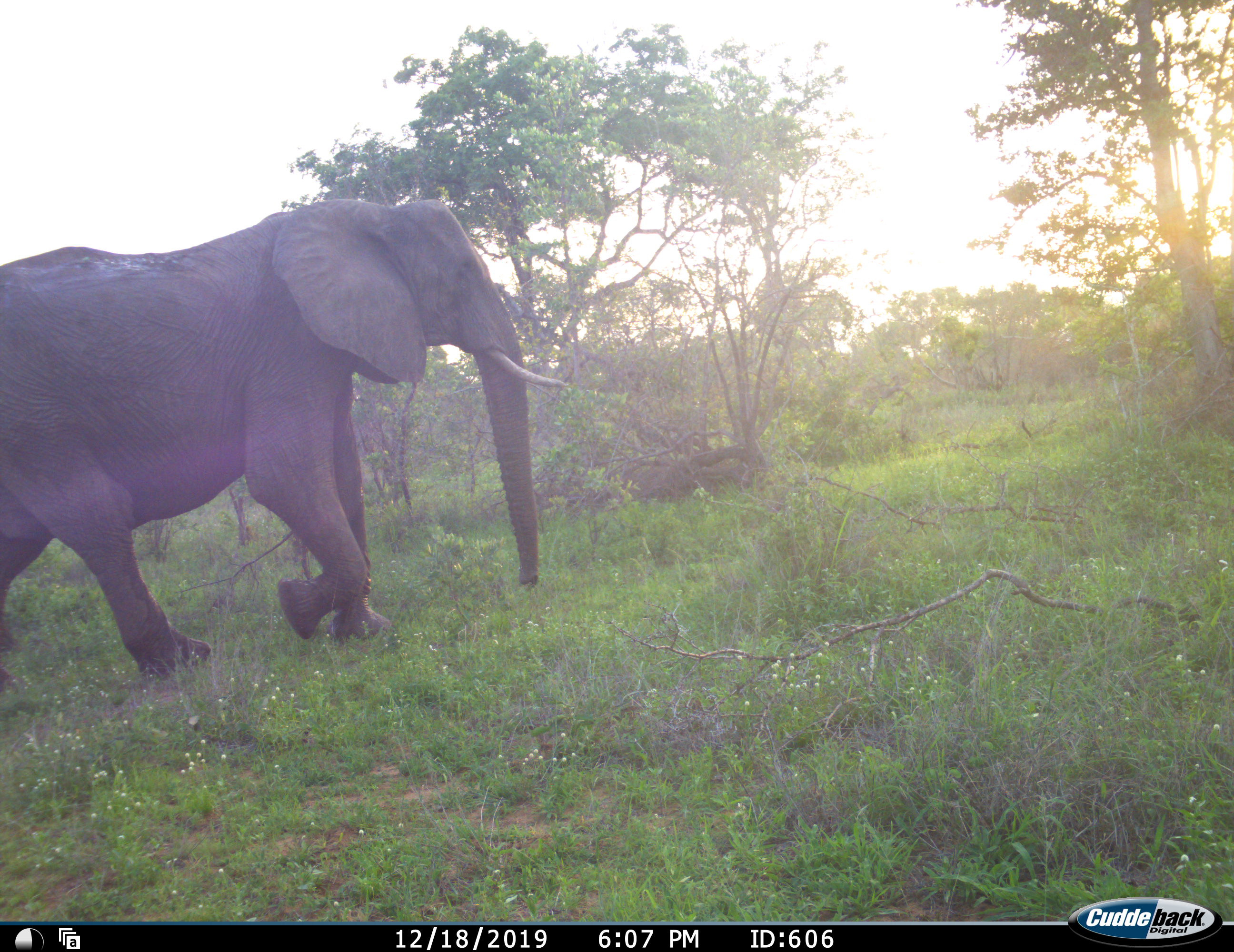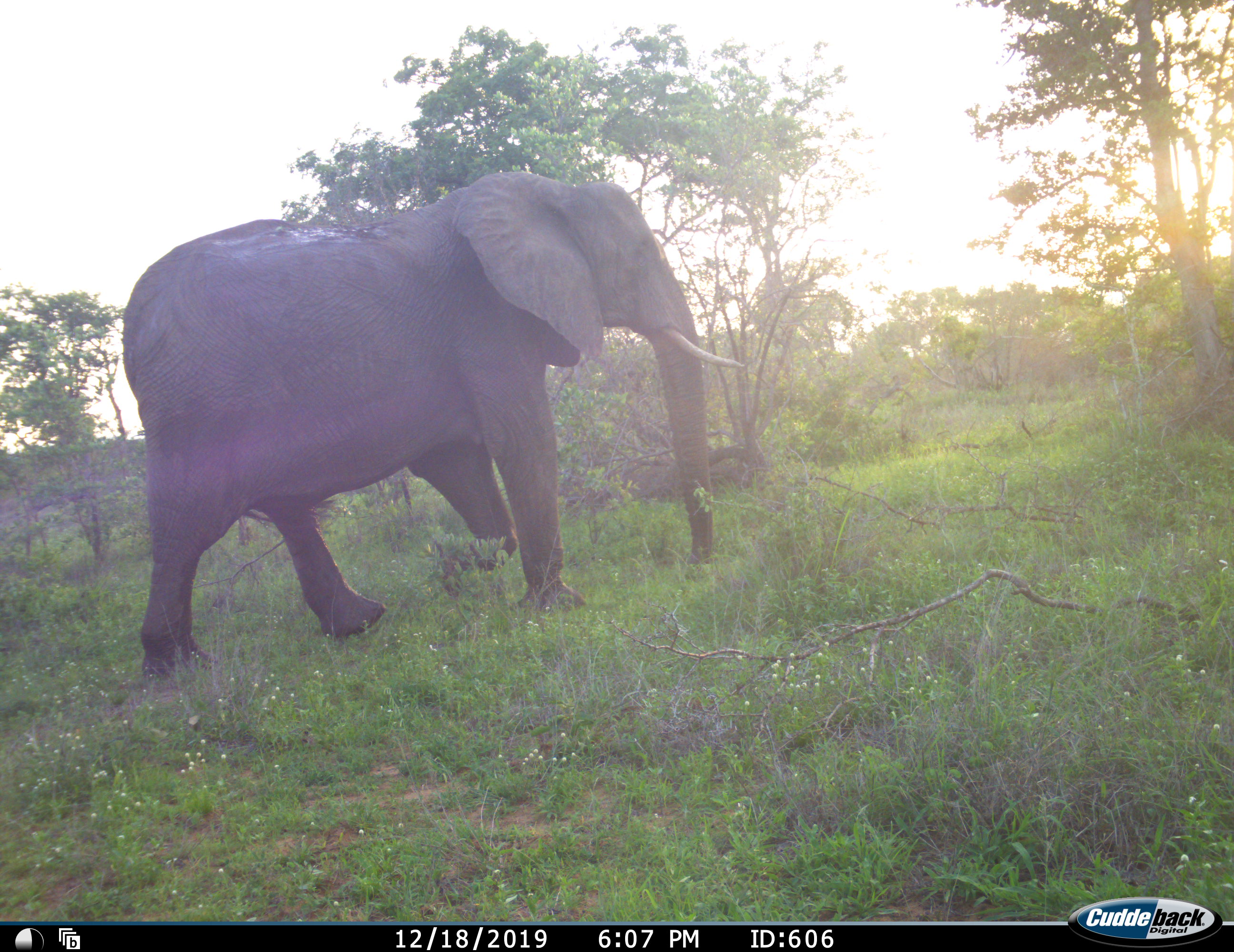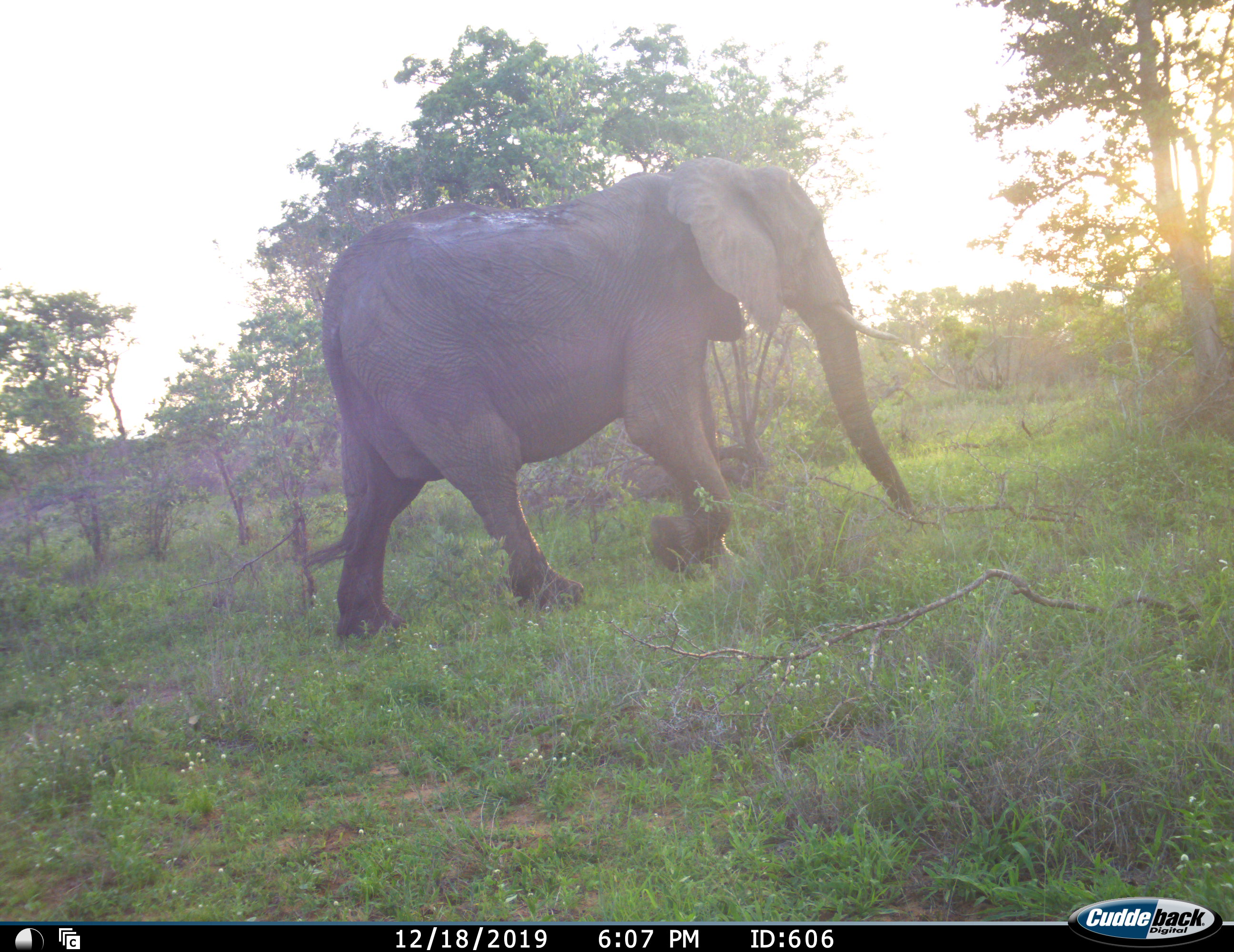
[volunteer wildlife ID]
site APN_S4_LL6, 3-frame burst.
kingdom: Animalia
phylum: Chordata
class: Mammalia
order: Proboscidea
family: Elephantidae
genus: Loxodonta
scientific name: Loxodonta africana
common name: african bush elephant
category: elephant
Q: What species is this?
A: Elephant (african bush elephant) (Loxodonta africana).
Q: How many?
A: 1.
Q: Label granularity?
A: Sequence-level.